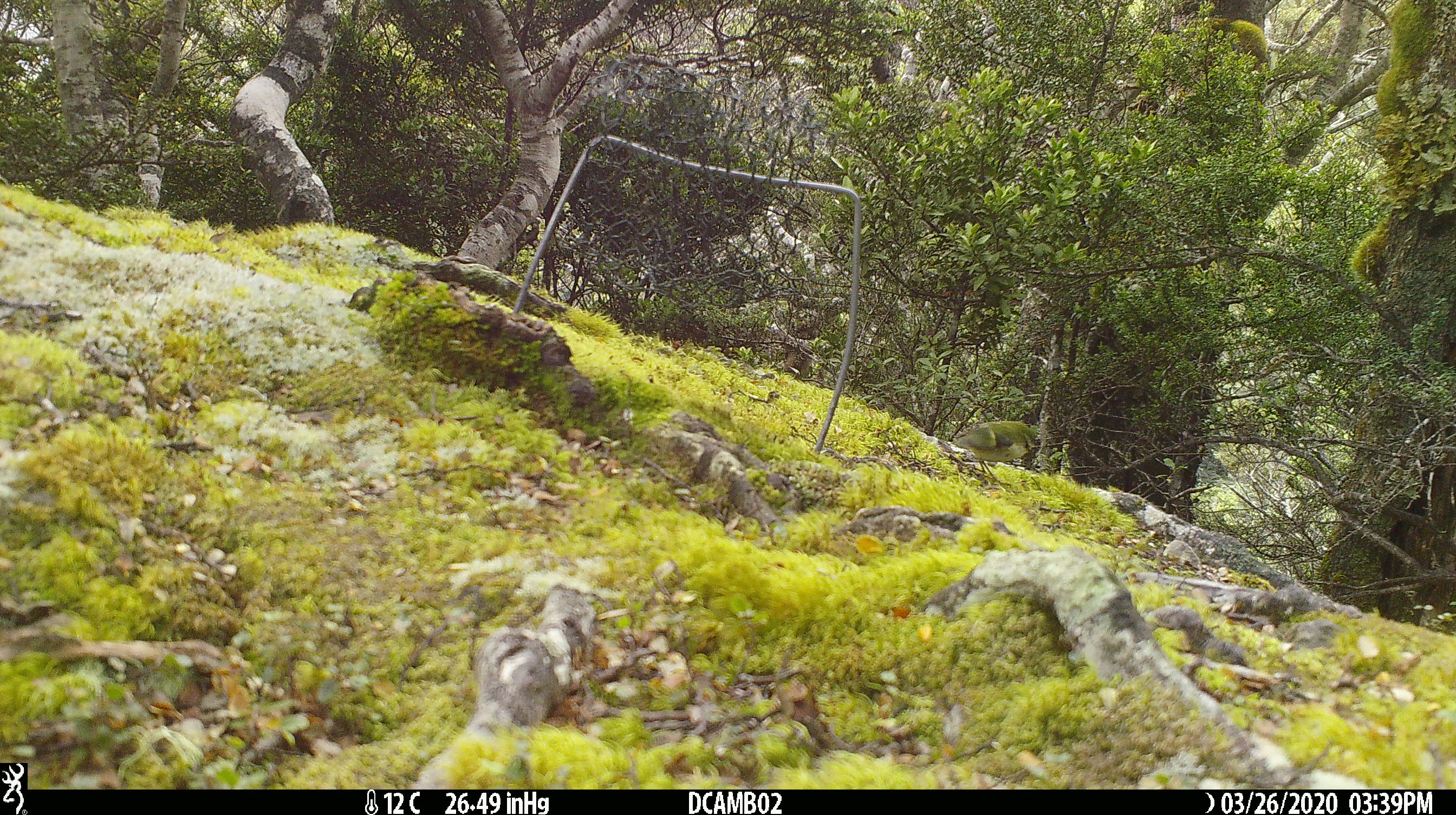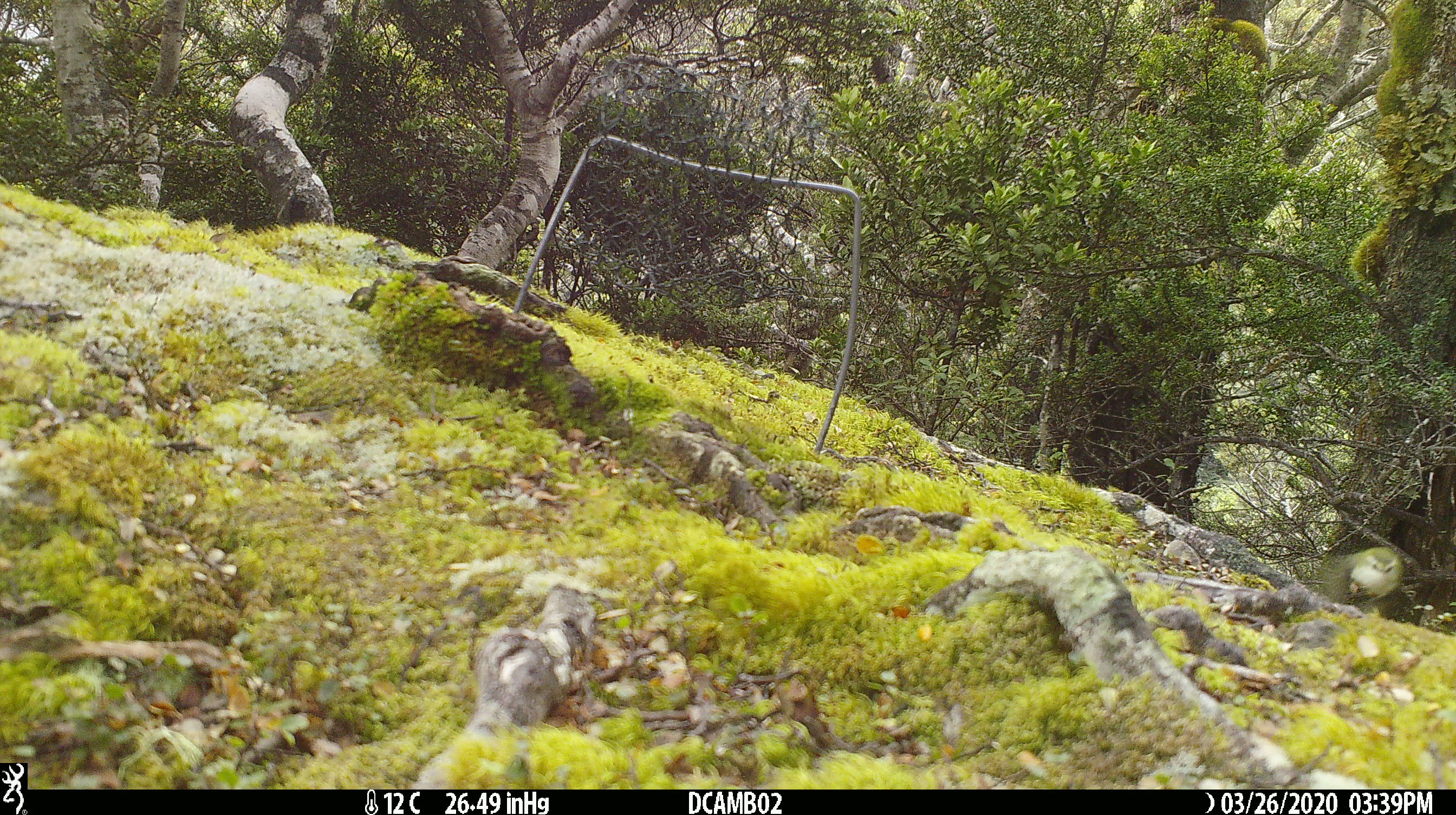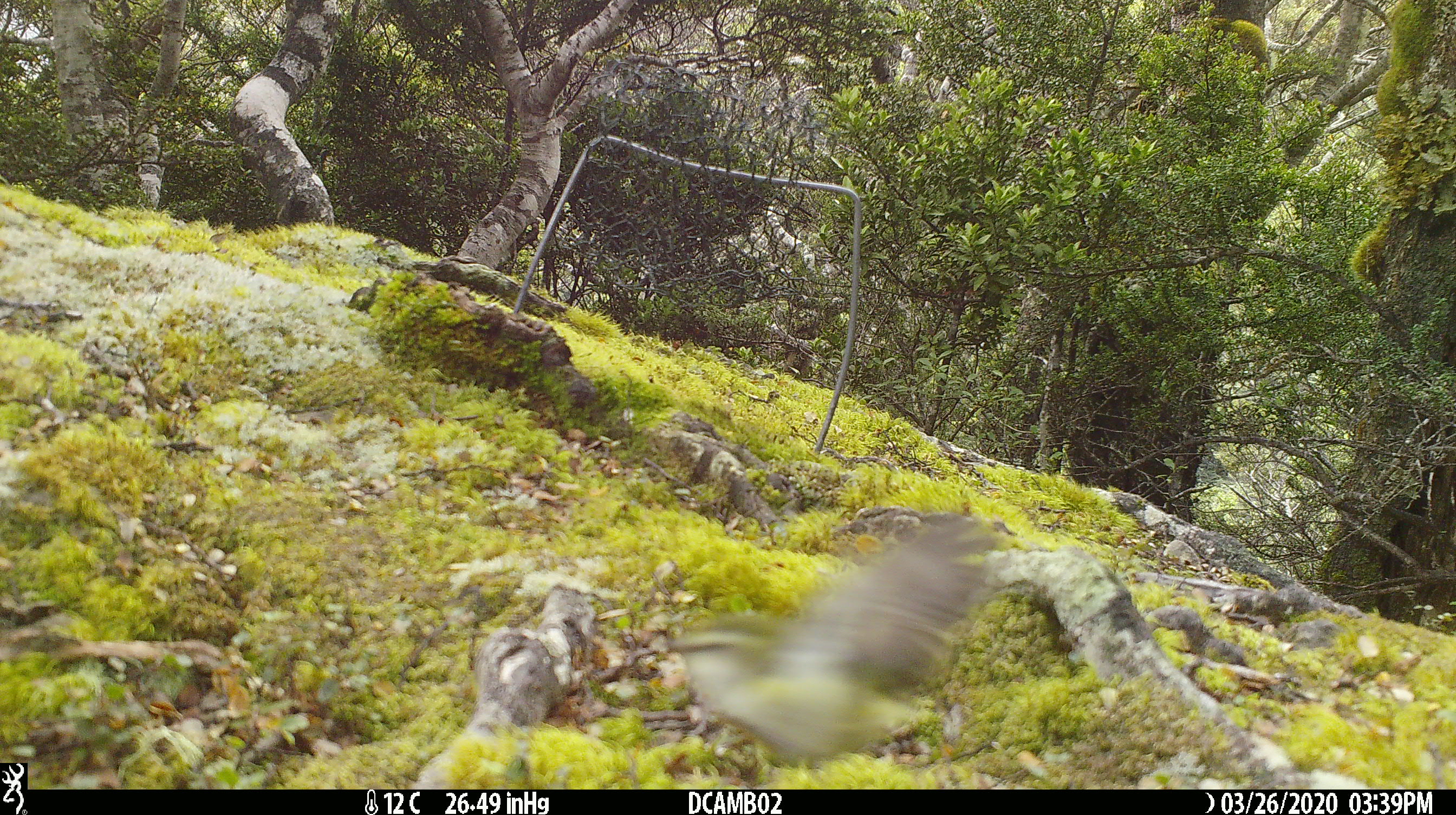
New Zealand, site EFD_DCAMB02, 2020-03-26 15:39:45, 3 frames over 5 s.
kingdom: Animalia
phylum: Chordata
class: Aves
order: Passeriformes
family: Acanthisittidae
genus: Acanthisitta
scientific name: Acanthisitta chloris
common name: rifleman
Rifleman (Acanthisitta chloris).